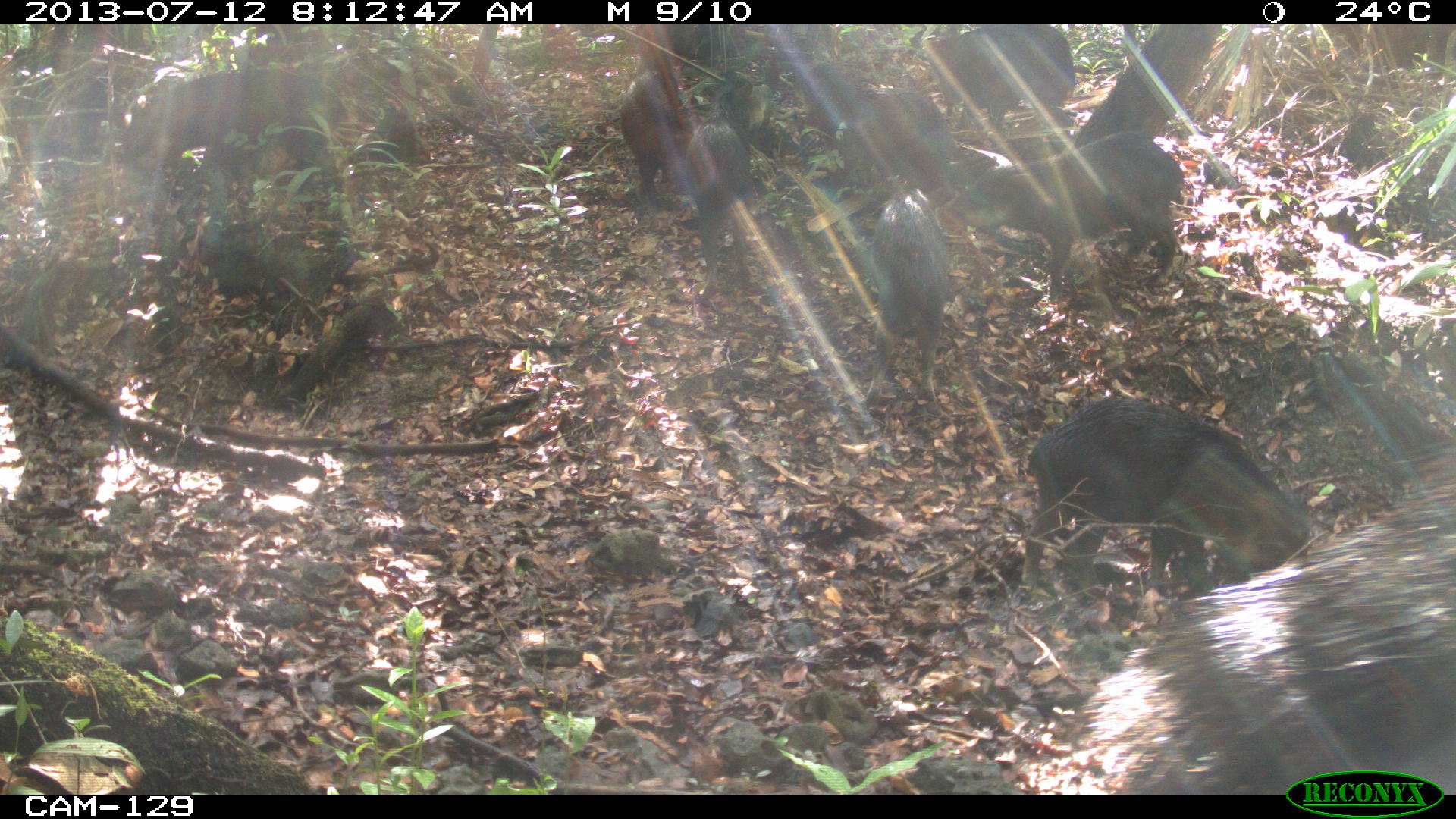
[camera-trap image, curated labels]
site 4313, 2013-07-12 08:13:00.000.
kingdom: Animalia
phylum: Chordata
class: Mammalia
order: Artiodactyla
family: Tayassuidae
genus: Tayassu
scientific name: Tayassu pecari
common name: white-lipped peccary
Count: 20.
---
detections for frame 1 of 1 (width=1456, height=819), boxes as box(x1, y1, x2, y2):
tayassu pecari: box(1081, 440, 1455, 793); box(1020, 397, 1310, 599); box(942, 129, 1184, 302); box(123, 67, 348, 193); box(801, 61, 955, 207); box(857, 184, 949, 407); box(925, 23, 1076, 144); box(683, 66, 753, 297); box(618, 67, 679, 211)